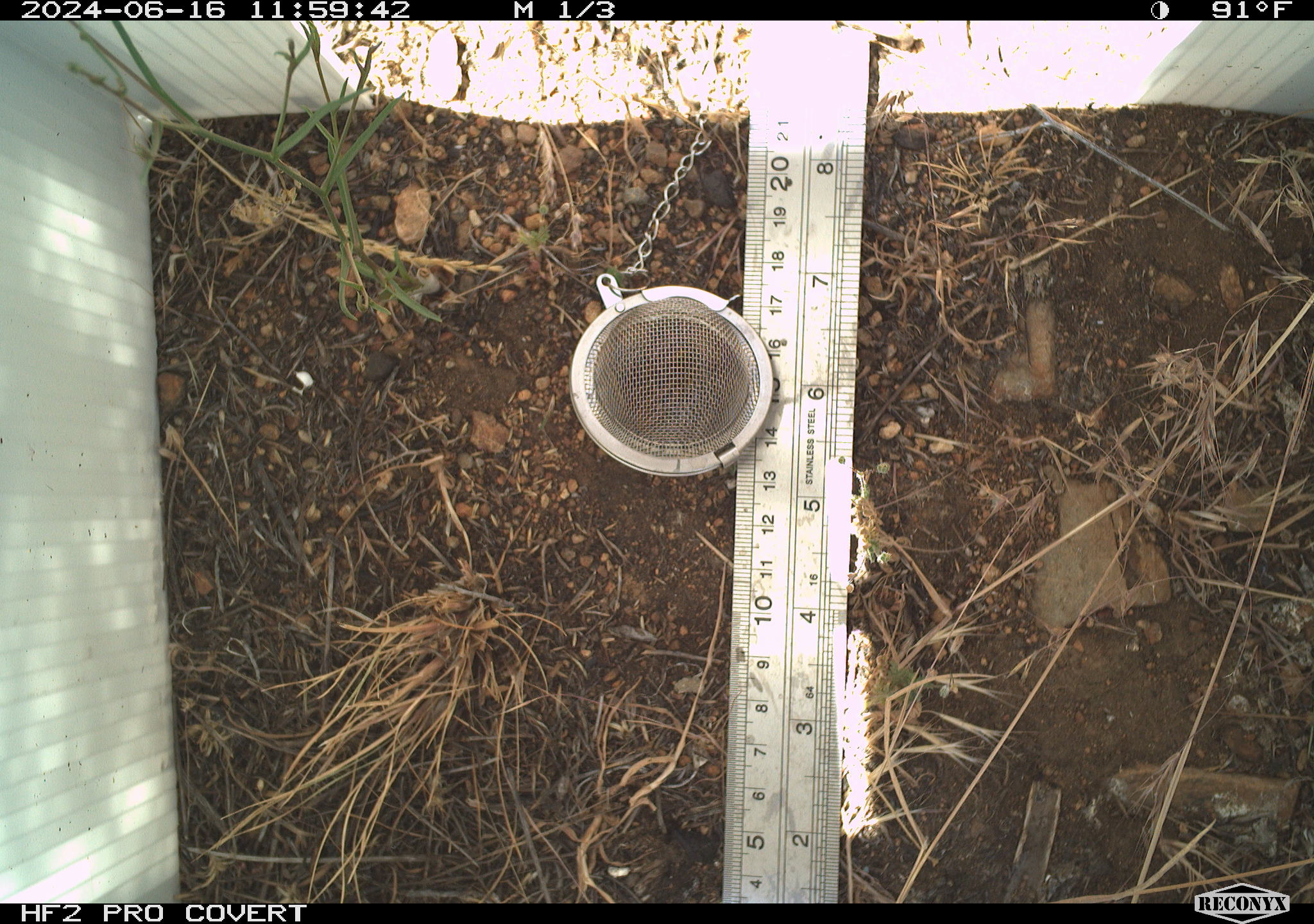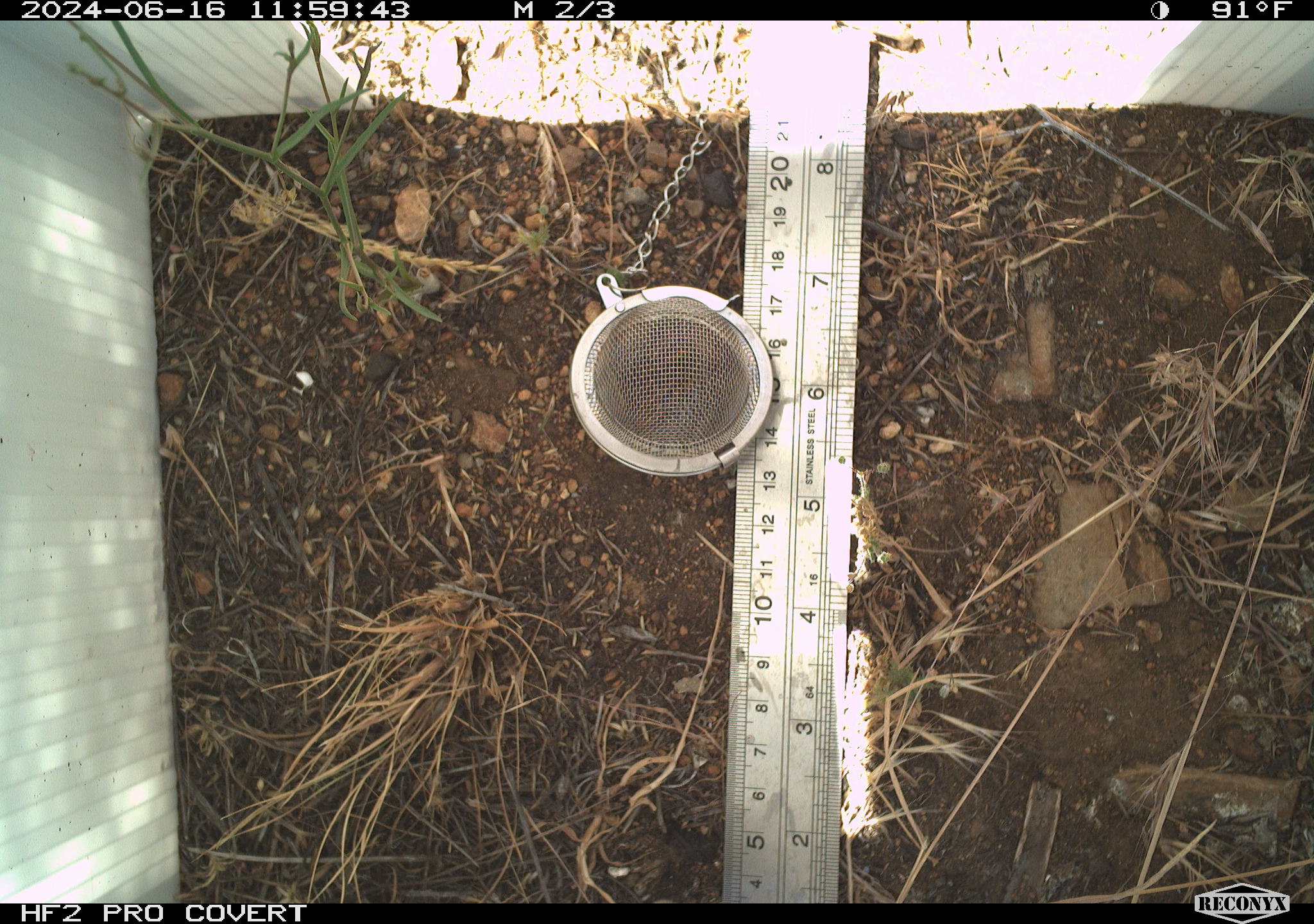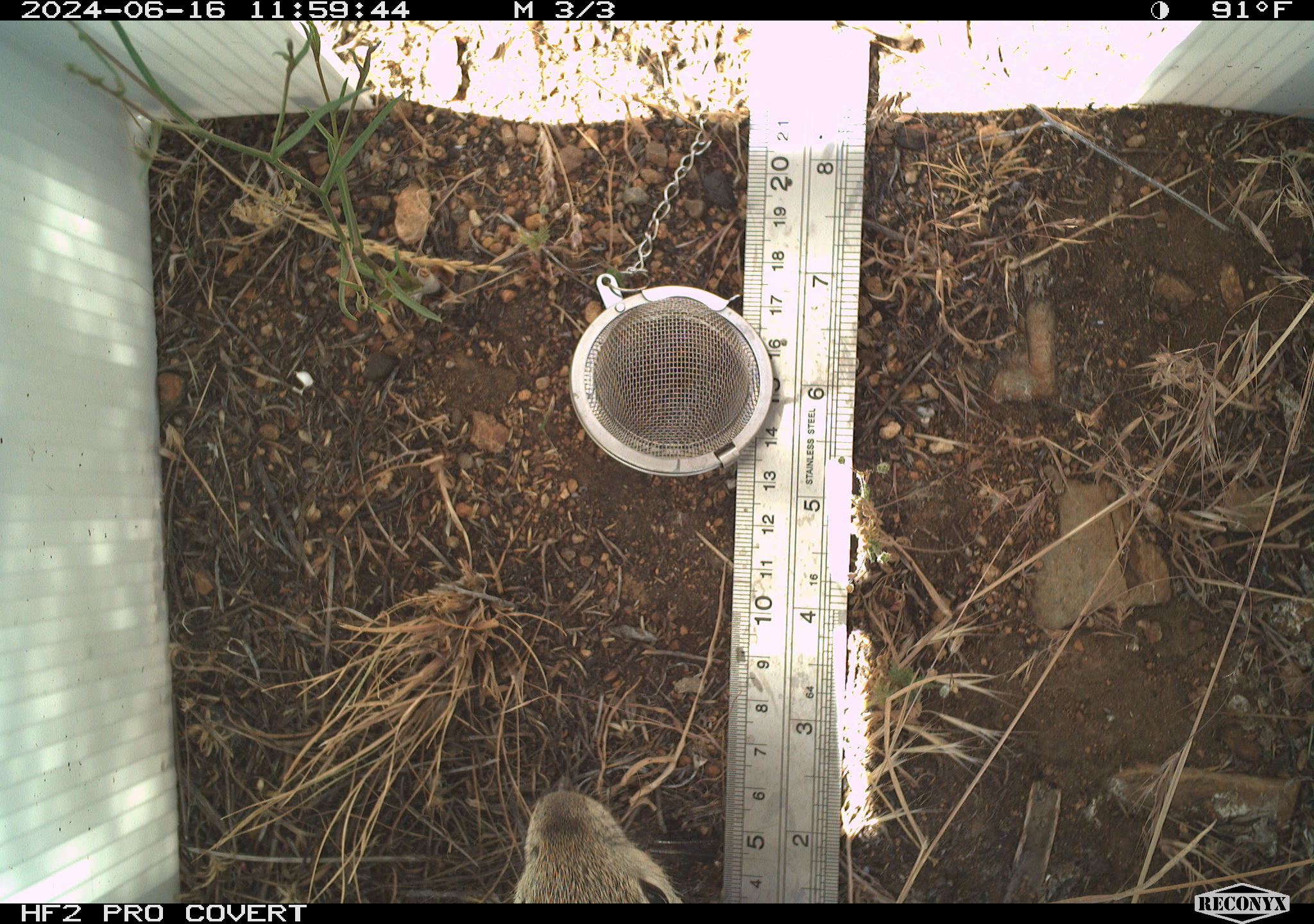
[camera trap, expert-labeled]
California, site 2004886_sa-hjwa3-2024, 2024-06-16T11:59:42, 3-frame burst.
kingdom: Animalia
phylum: Chordata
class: Mammalia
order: Rodentia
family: Sciuridae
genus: Otospermophilus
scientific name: Otospermophilus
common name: north american rock squirrels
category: otospermophilus species